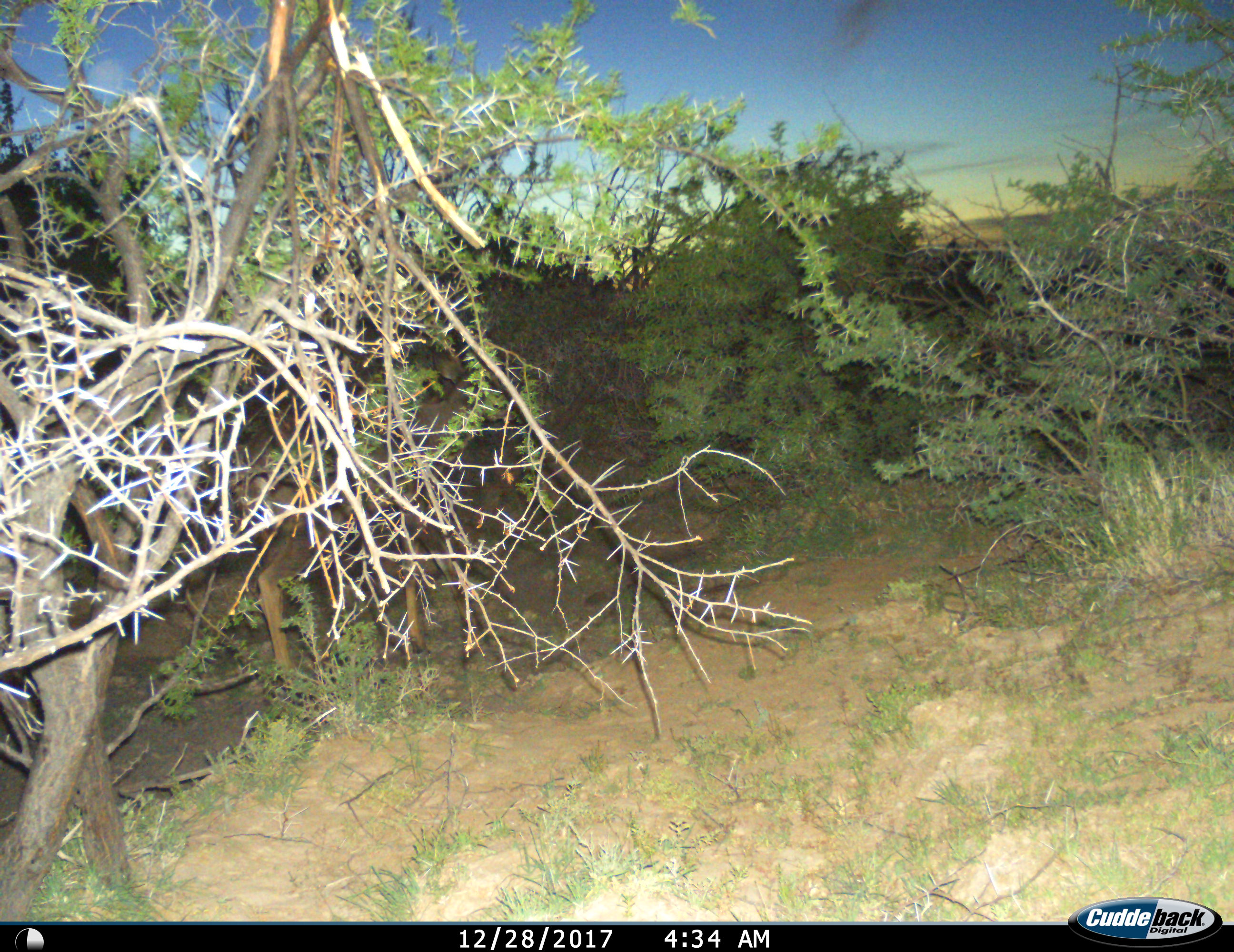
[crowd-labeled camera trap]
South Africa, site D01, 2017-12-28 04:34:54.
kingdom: Animalia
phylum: Chordata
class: Mammalia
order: Artiodactyla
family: Bovidae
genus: Tragelaphus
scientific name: Tragelaphus strepsiceros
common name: greater kudu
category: kudu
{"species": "kudu (greater kudu) (Tragelaphus strepsiceros)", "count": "1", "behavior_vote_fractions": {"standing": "50%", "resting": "0%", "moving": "50%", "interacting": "0%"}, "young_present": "0%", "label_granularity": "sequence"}